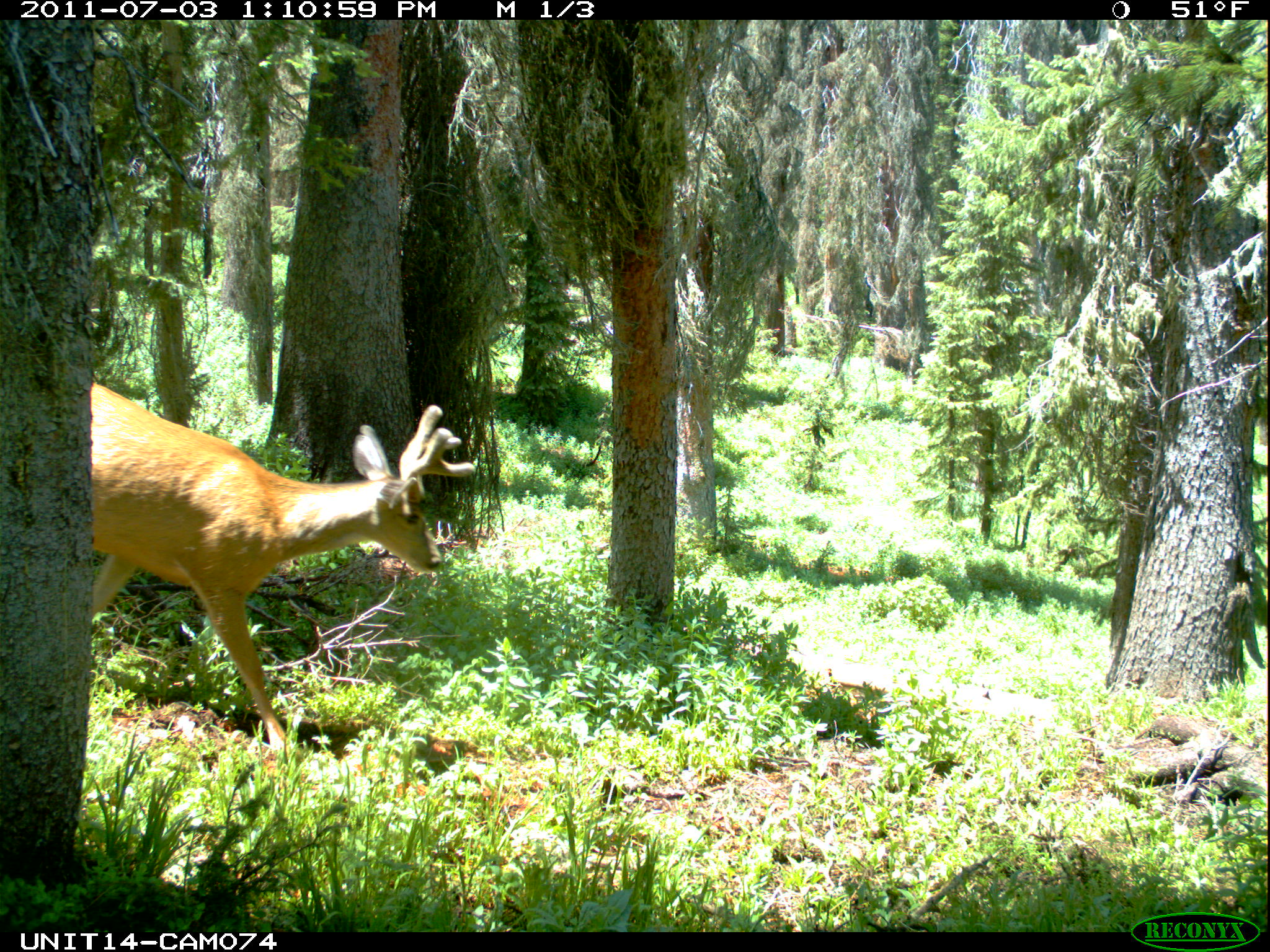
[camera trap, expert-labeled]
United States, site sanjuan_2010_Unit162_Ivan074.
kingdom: Animalia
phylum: Chordata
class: Mammalia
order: Artiodactyla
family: Cervidae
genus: Odocoileus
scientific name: Odocoileus hemionus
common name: mule deer